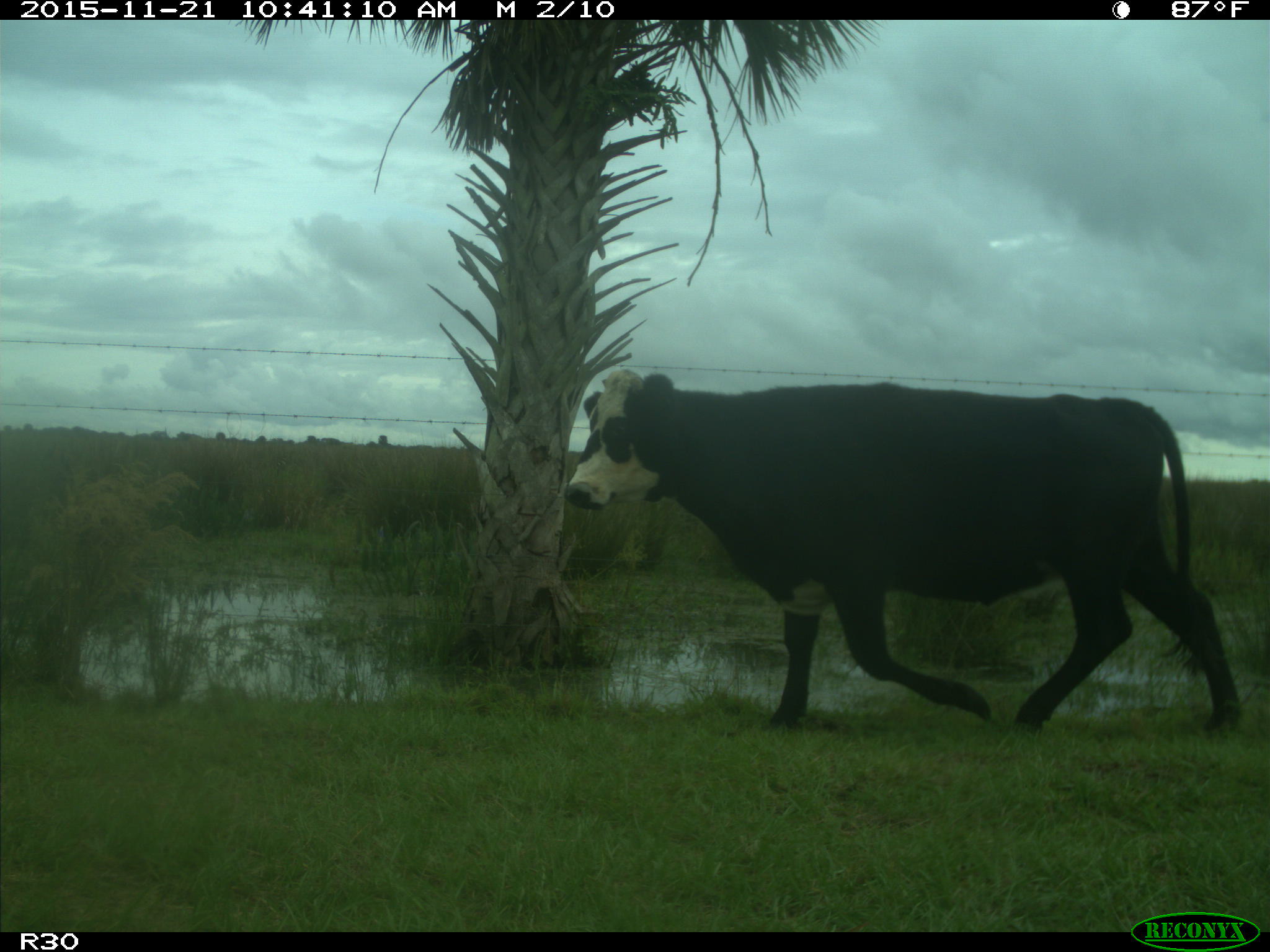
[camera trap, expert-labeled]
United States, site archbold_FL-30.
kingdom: Animalia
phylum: Chordata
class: Mammalia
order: Artiodactyla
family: Bovidae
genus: Bos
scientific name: Bos taurus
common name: domestic cow